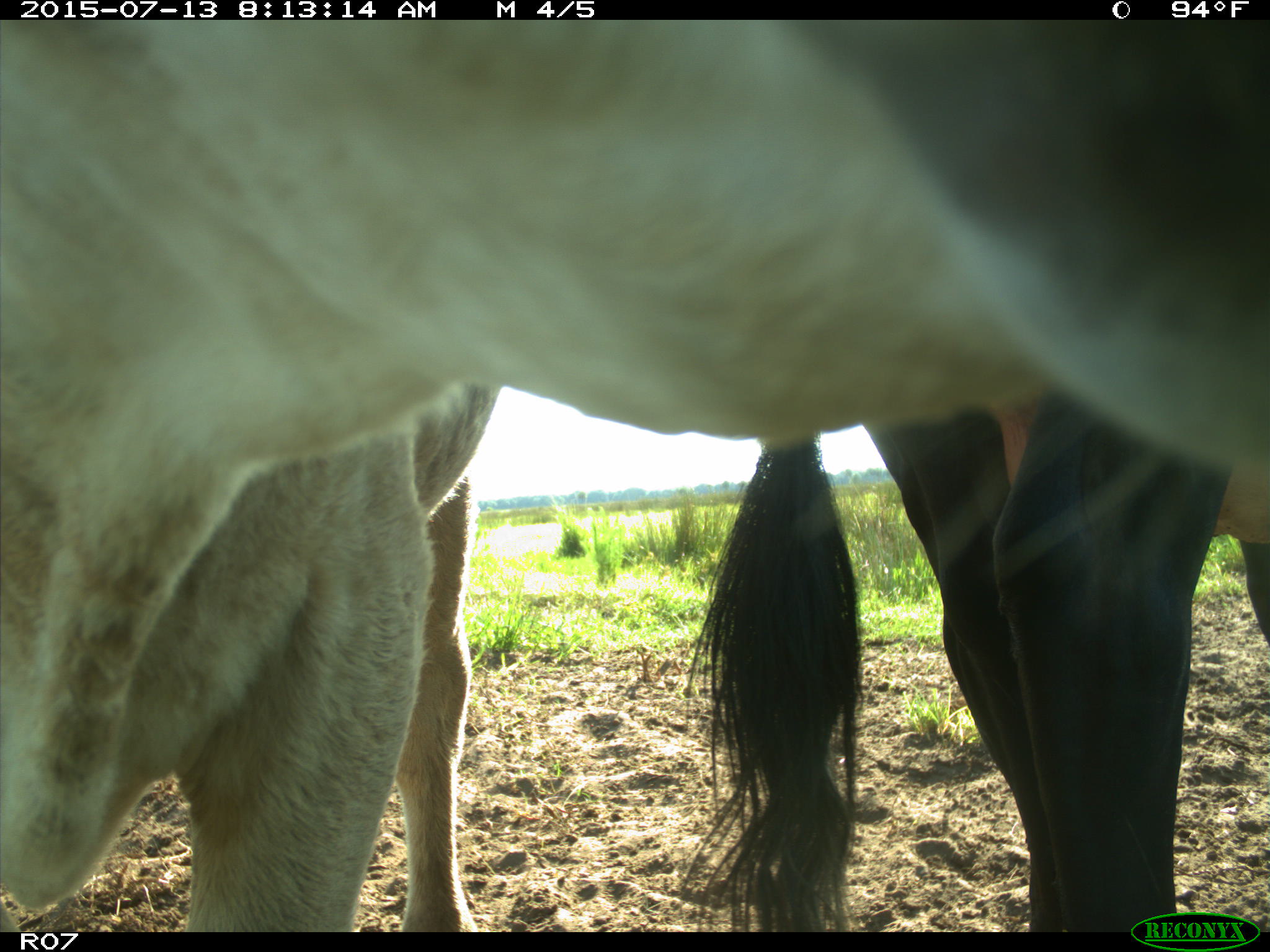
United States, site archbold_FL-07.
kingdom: Animalia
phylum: Chordata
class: Mammalia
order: Artiodactyla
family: Bovidae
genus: Bos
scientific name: Bos taurus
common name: domestic cow